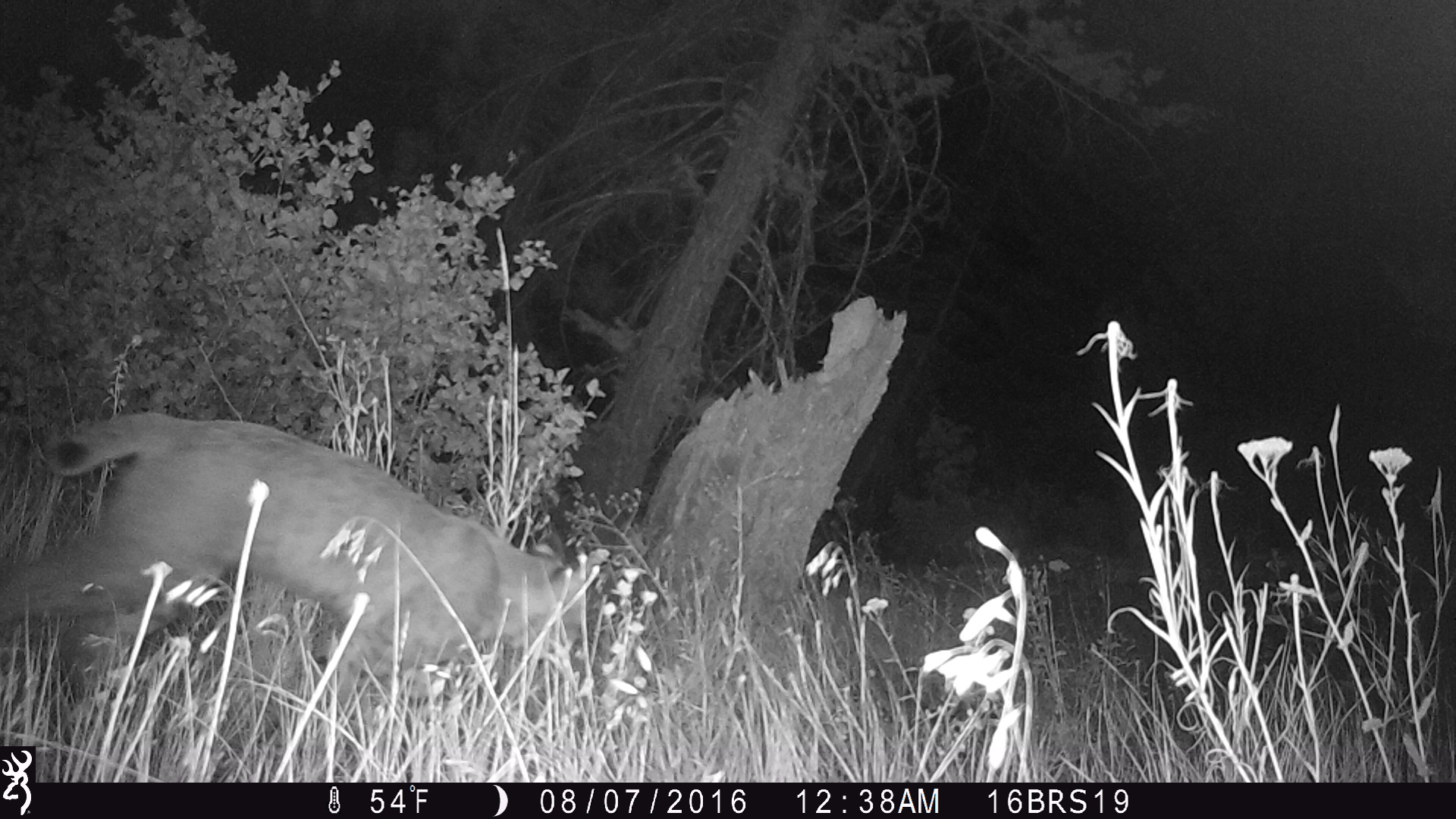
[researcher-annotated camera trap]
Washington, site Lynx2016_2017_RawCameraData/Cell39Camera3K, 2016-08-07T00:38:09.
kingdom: Animalia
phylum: Chordata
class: Mammalia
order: Carnivora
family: Felidae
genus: Lynx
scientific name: Lynx rufus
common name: bobcat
Lynx rufus (bobcat). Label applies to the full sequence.